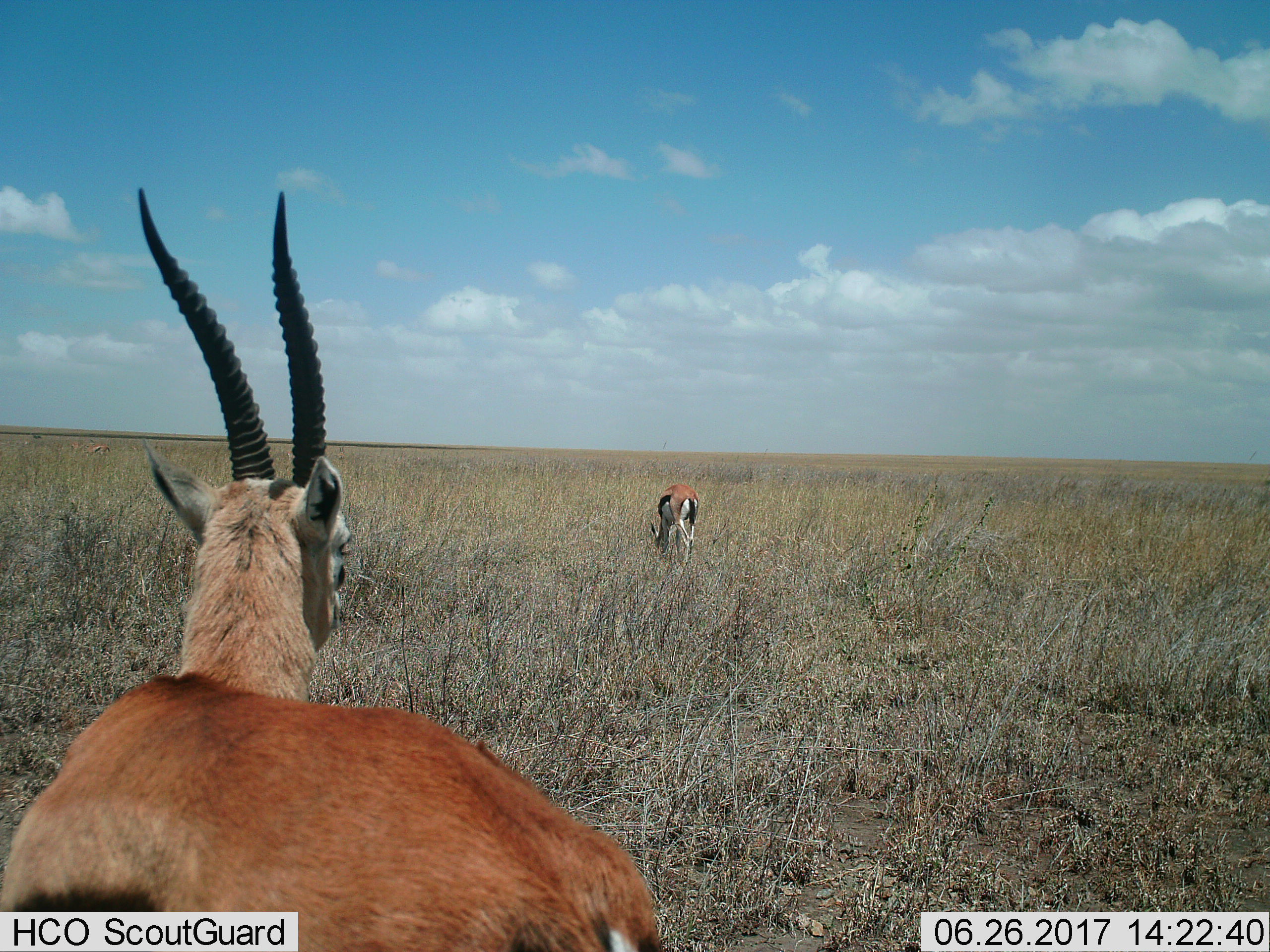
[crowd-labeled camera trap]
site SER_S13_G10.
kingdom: Animalia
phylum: Chordata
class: Mammalia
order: Artiodactyla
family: Bovidae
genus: Eudorcas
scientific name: Eudorcas thomsonii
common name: thomson's gazelle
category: gazellethomsons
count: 2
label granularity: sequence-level